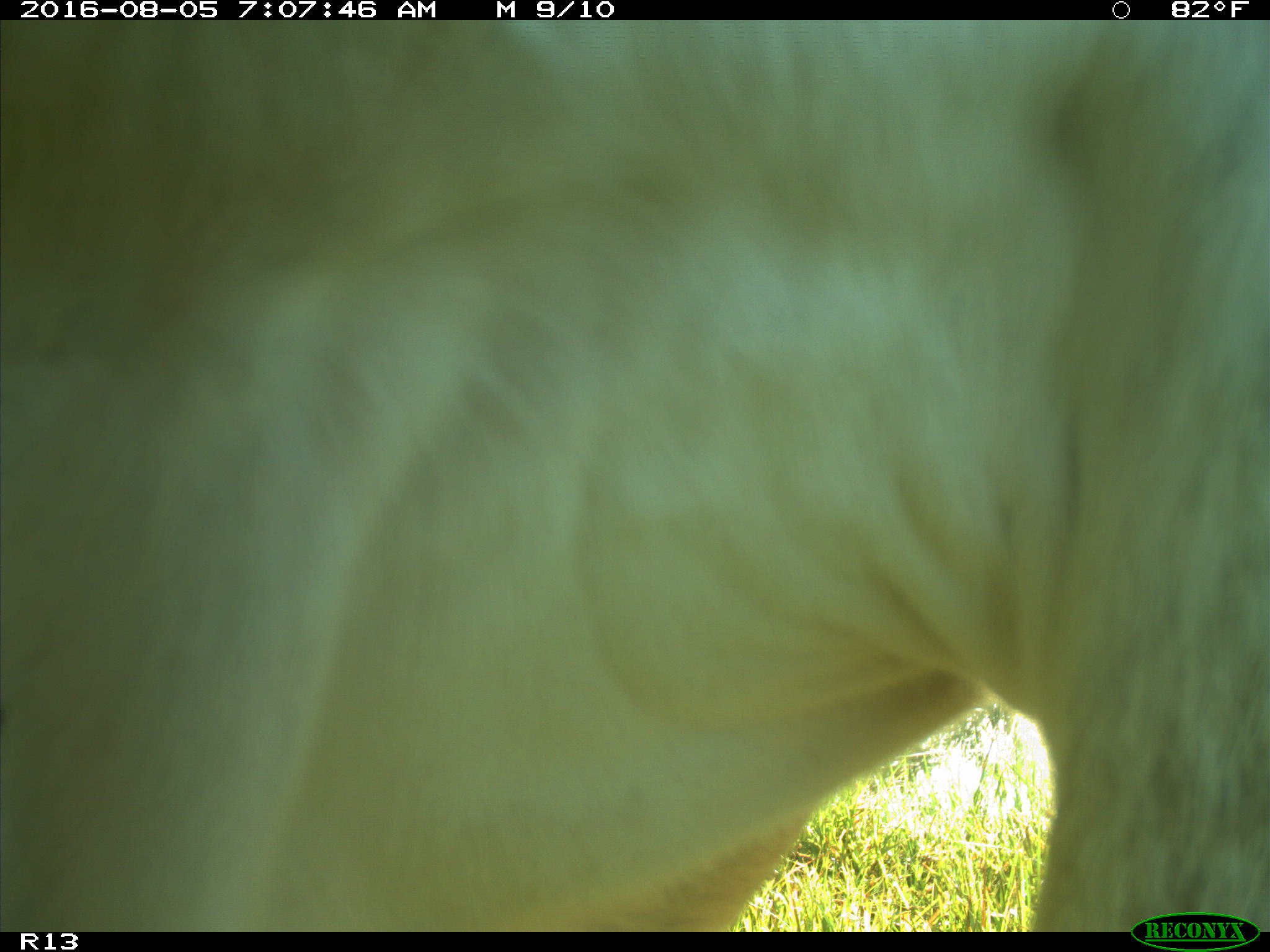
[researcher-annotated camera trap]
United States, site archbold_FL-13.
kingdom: Animalia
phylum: Chordata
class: Mammalia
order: Artiodactyla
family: Bovidae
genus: Bos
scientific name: Bos taurus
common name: domestic cow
Bos taurus (domestic cow).